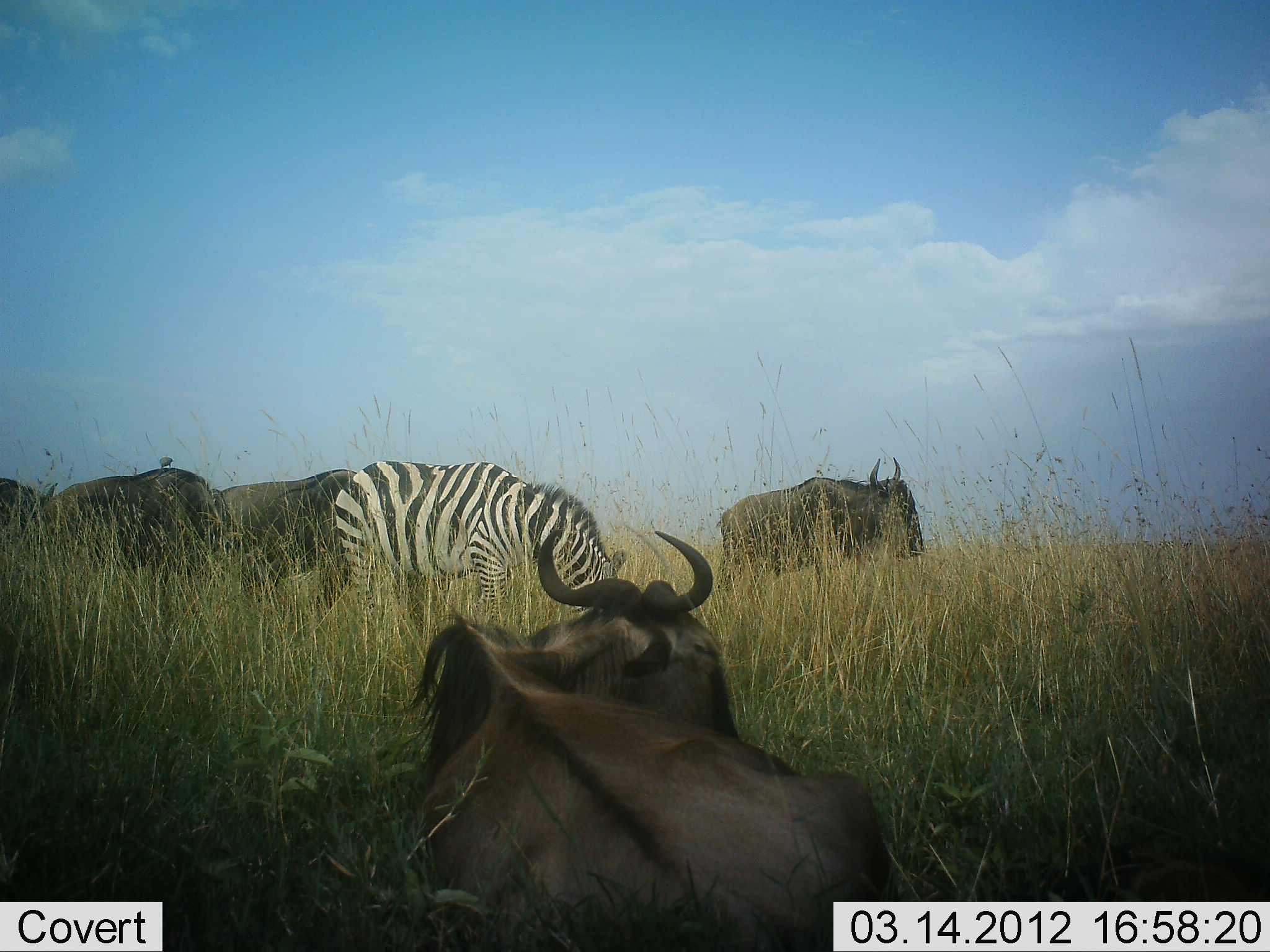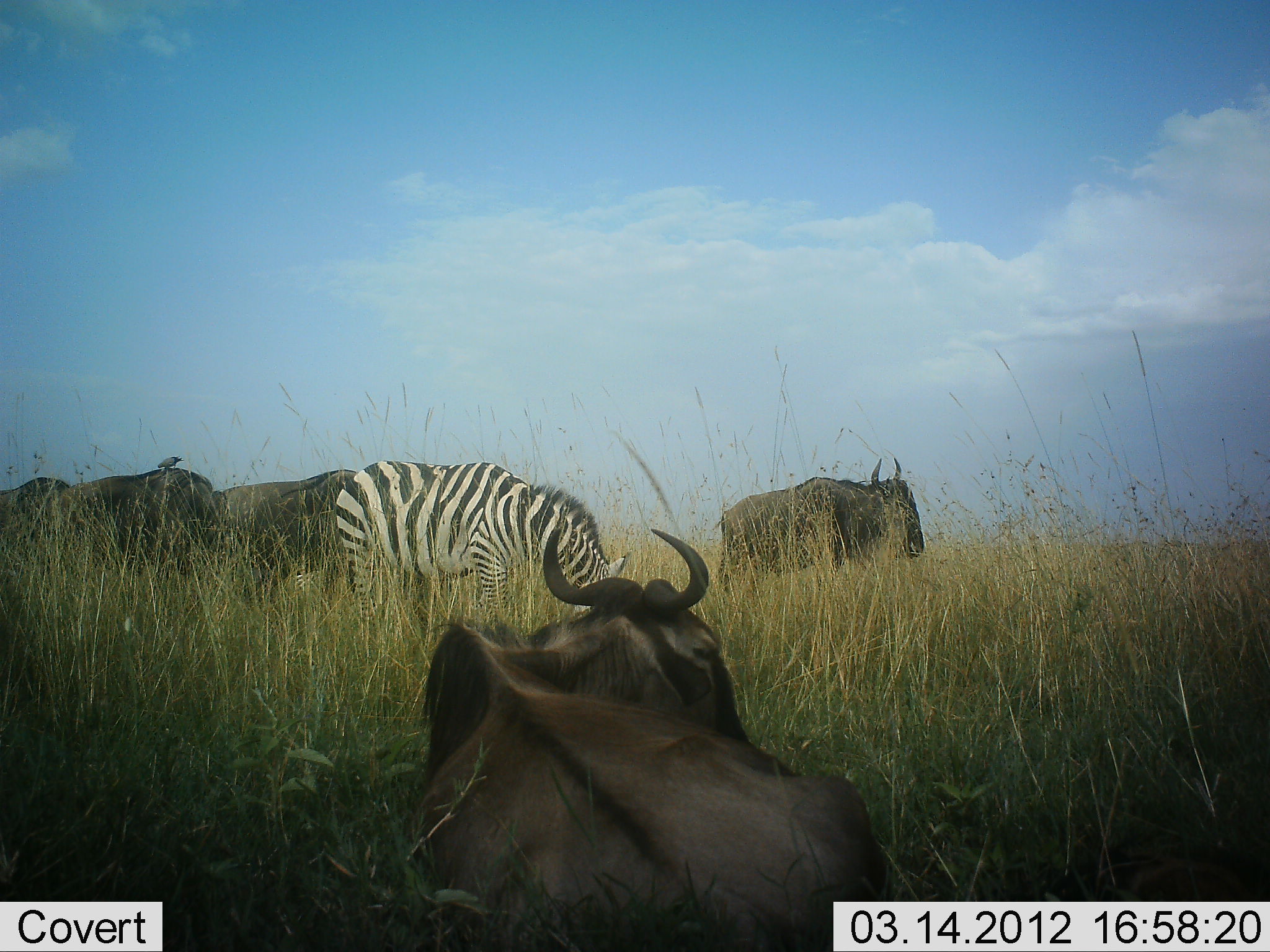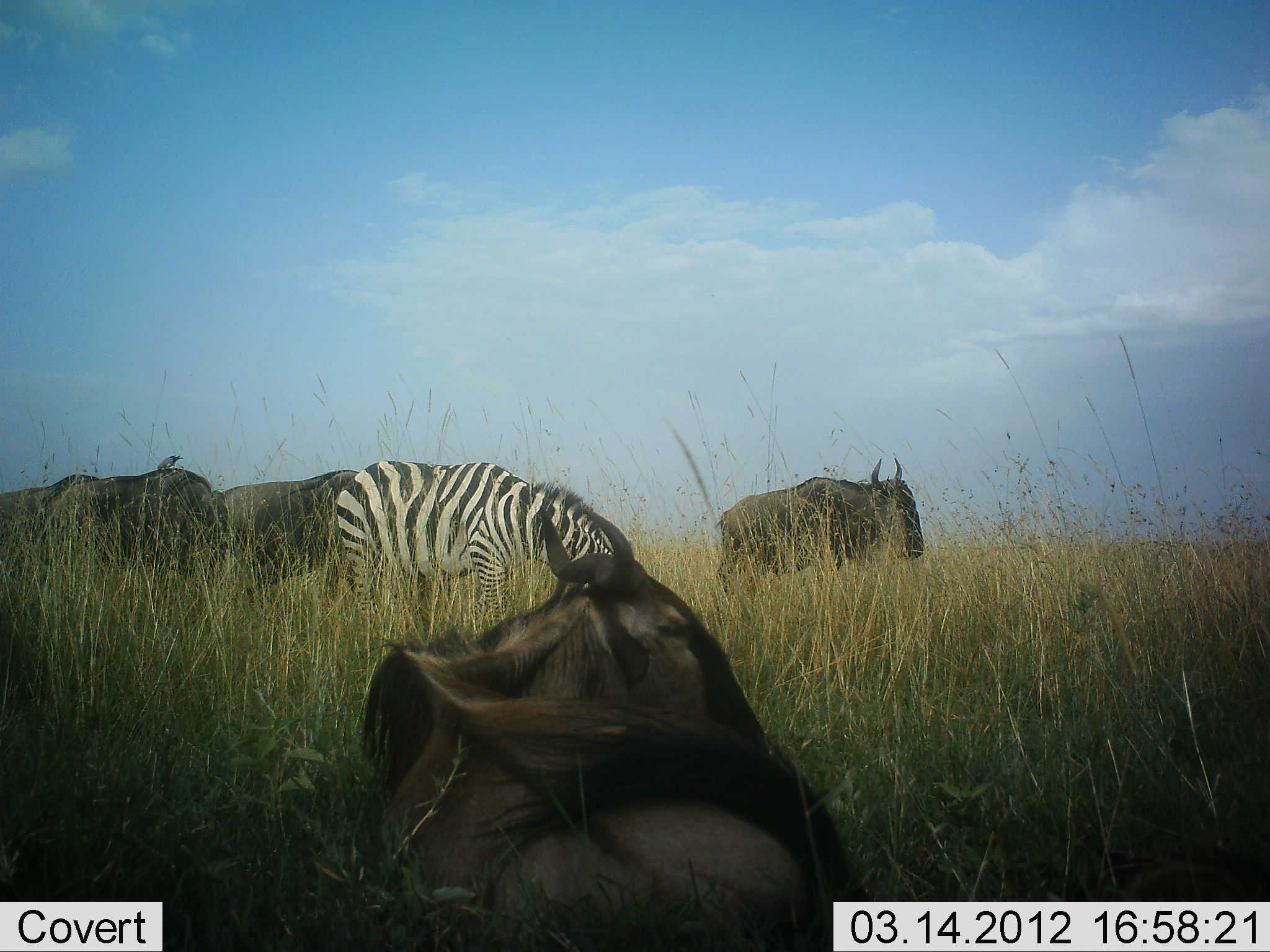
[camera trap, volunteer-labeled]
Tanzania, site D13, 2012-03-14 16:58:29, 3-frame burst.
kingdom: Animalia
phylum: Chordata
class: Mammalia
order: Artiodactyla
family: Bovidae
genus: Connochaetes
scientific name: Connochaetes taurinus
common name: blue wildebeest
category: wildebeest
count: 5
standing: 82%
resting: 93%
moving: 36%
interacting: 0%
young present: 4%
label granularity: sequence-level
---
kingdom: Animalia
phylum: Chordata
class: Mammalia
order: Perissodactyla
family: Equidae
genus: Equus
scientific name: Equus quagga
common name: plains zebra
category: zebra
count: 1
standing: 21%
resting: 3%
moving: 0%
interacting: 0%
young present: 0%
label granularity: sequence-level